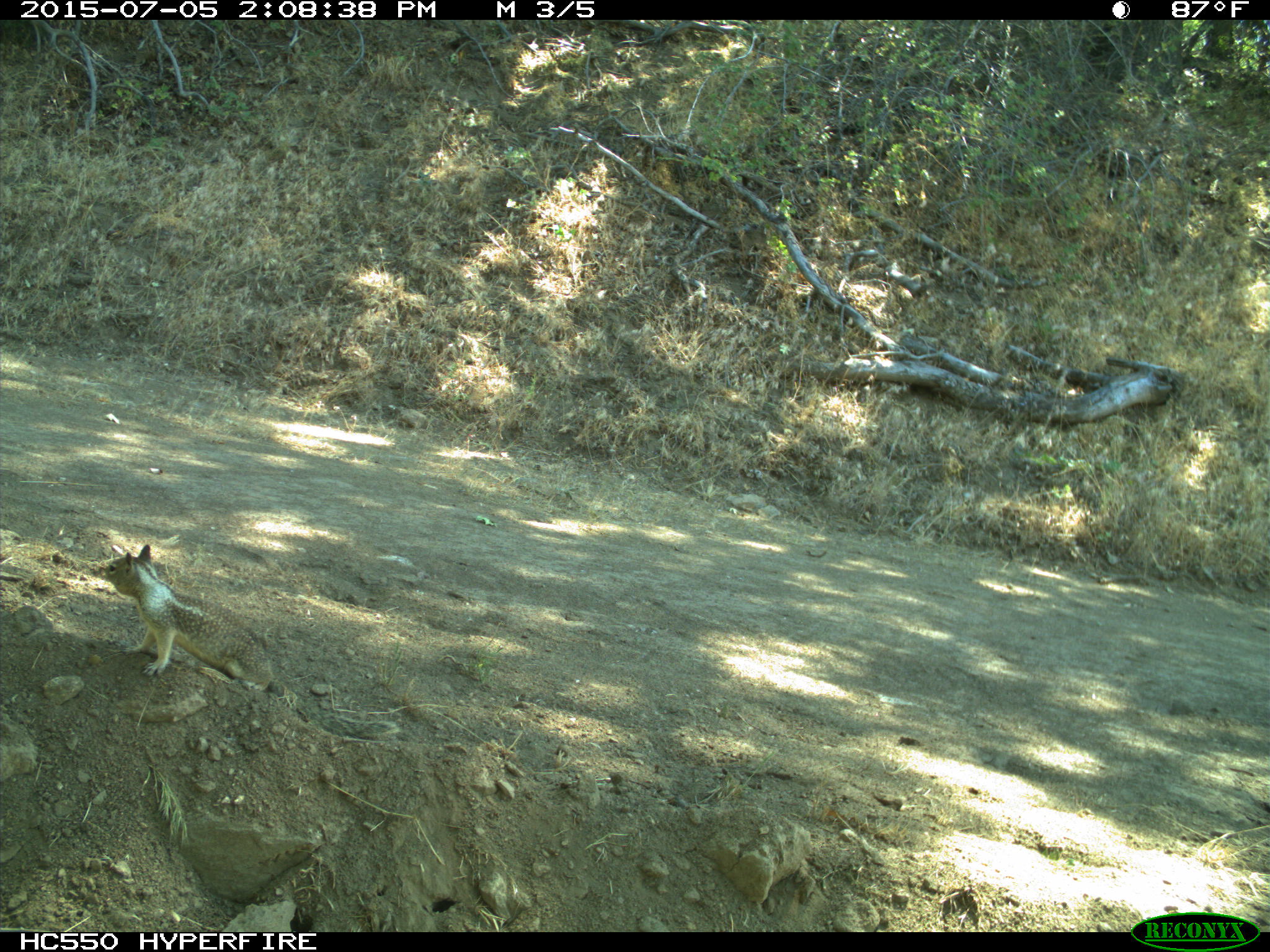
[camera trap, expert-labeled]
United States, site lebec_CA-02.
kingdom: Animalia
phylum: Chordata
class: Mammalia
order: Rodentia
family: Sciuridae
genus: Otospermophilus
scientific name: Otospermophilus beecheyi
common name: california ground squirrel